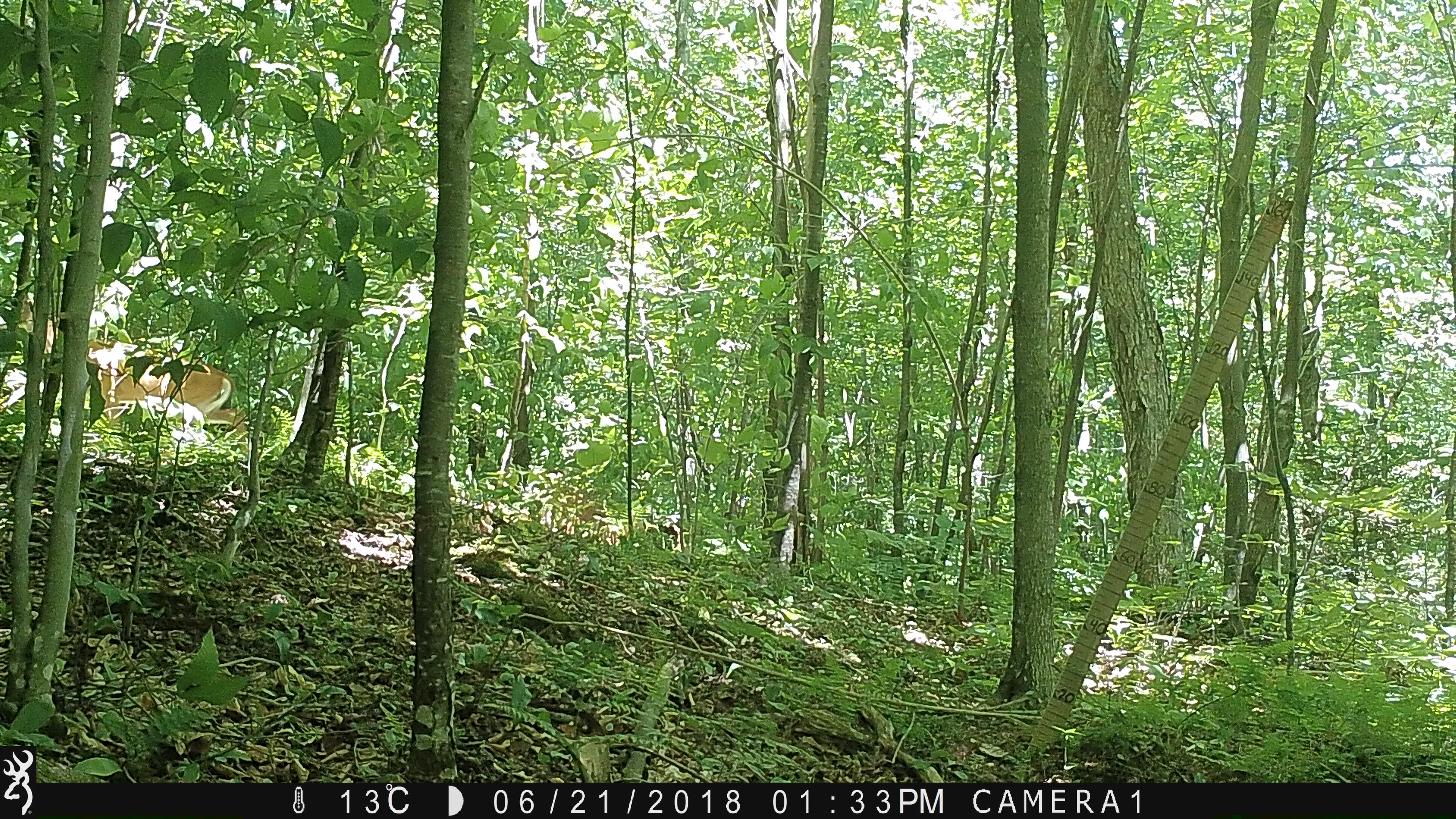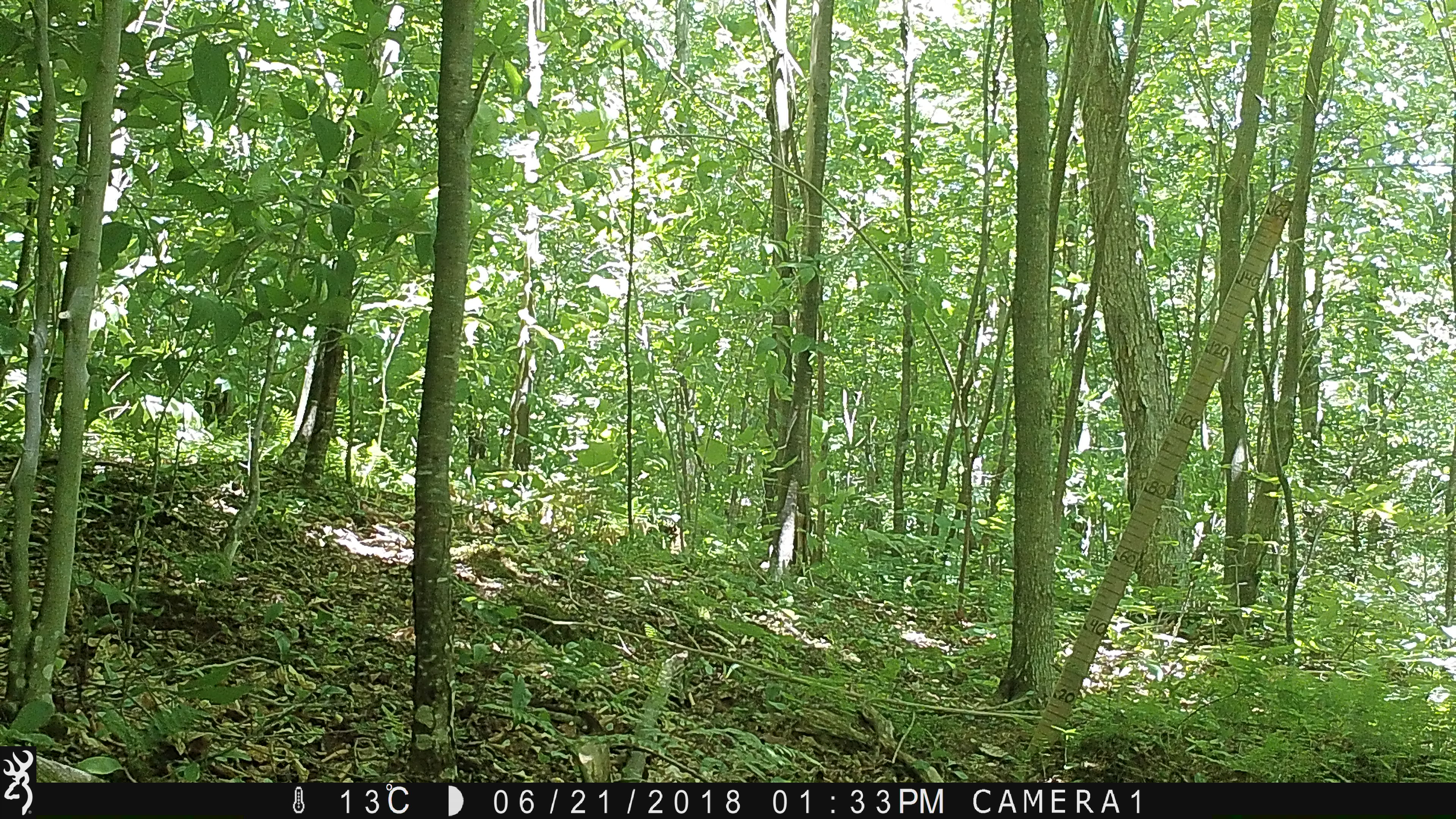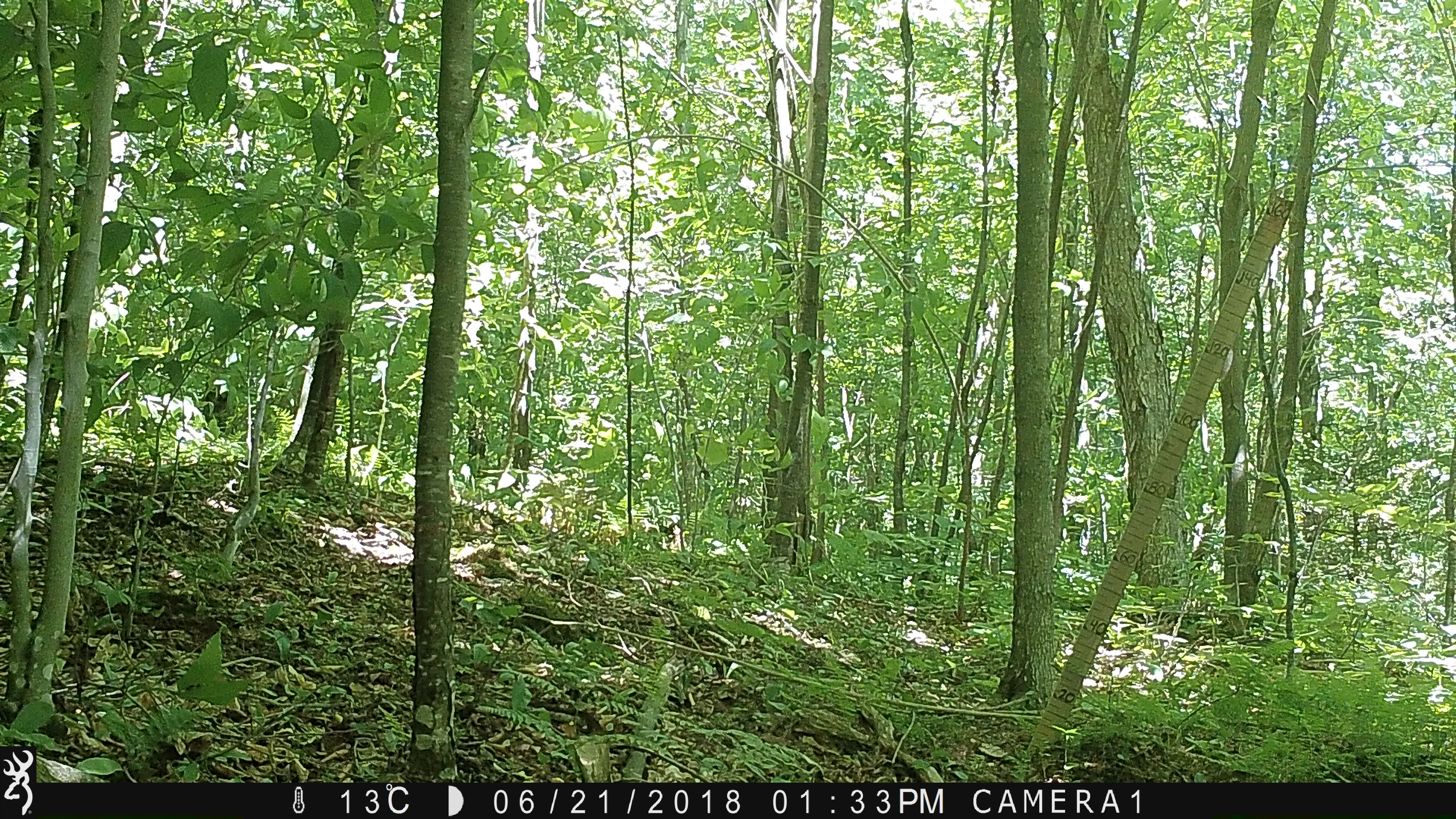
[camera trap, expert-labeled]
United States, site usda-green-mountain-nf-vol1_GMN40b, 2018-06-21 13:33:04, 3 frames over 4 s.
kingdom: Animalia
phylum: Chordata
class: Mammalia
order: Artiodactyla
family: Cervidae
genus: Odocoileus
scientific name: Odocoileus virginianus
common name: white-tailed deer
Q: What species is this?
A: White-tailed deer (Odocoileus virginianus).